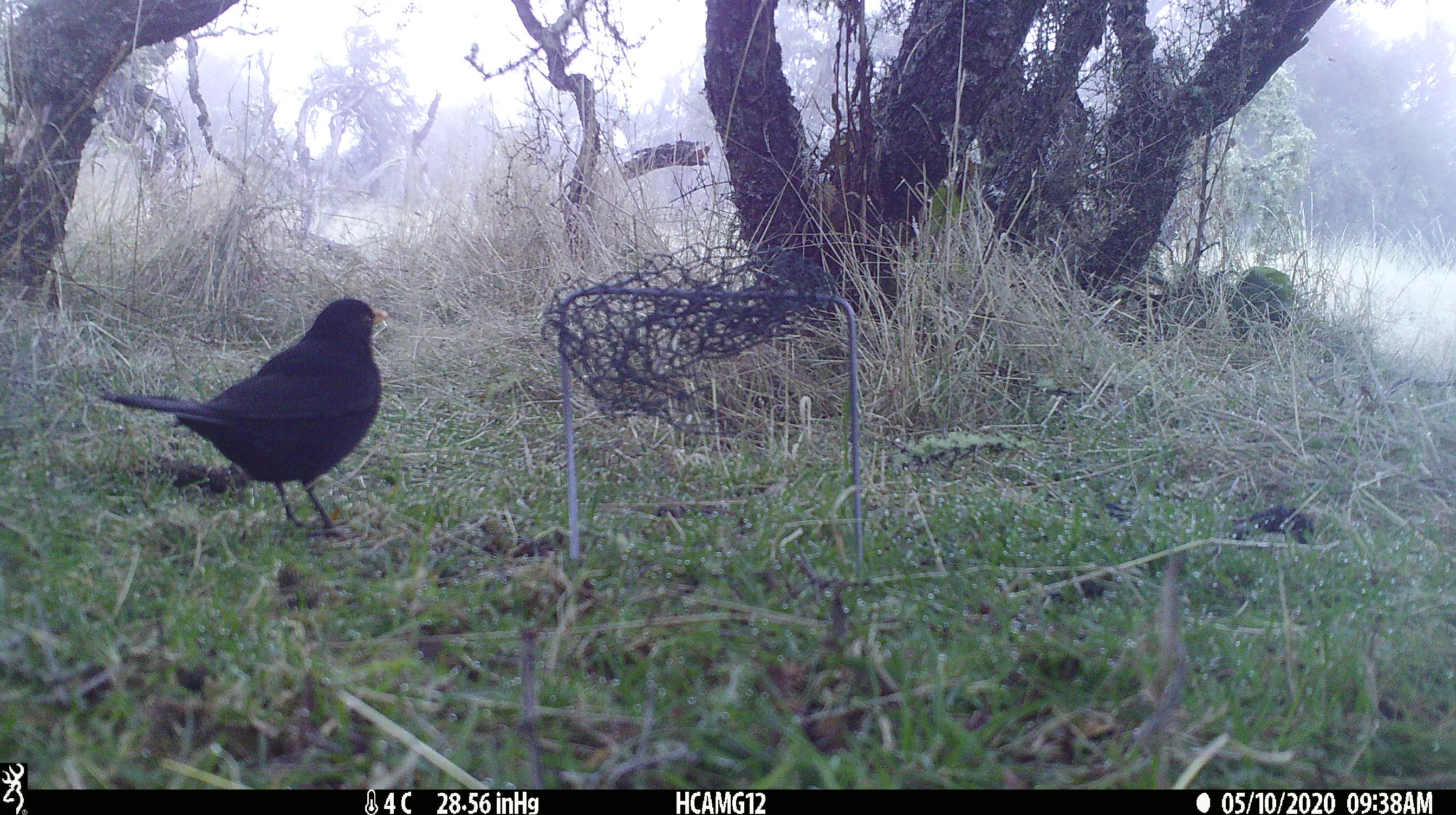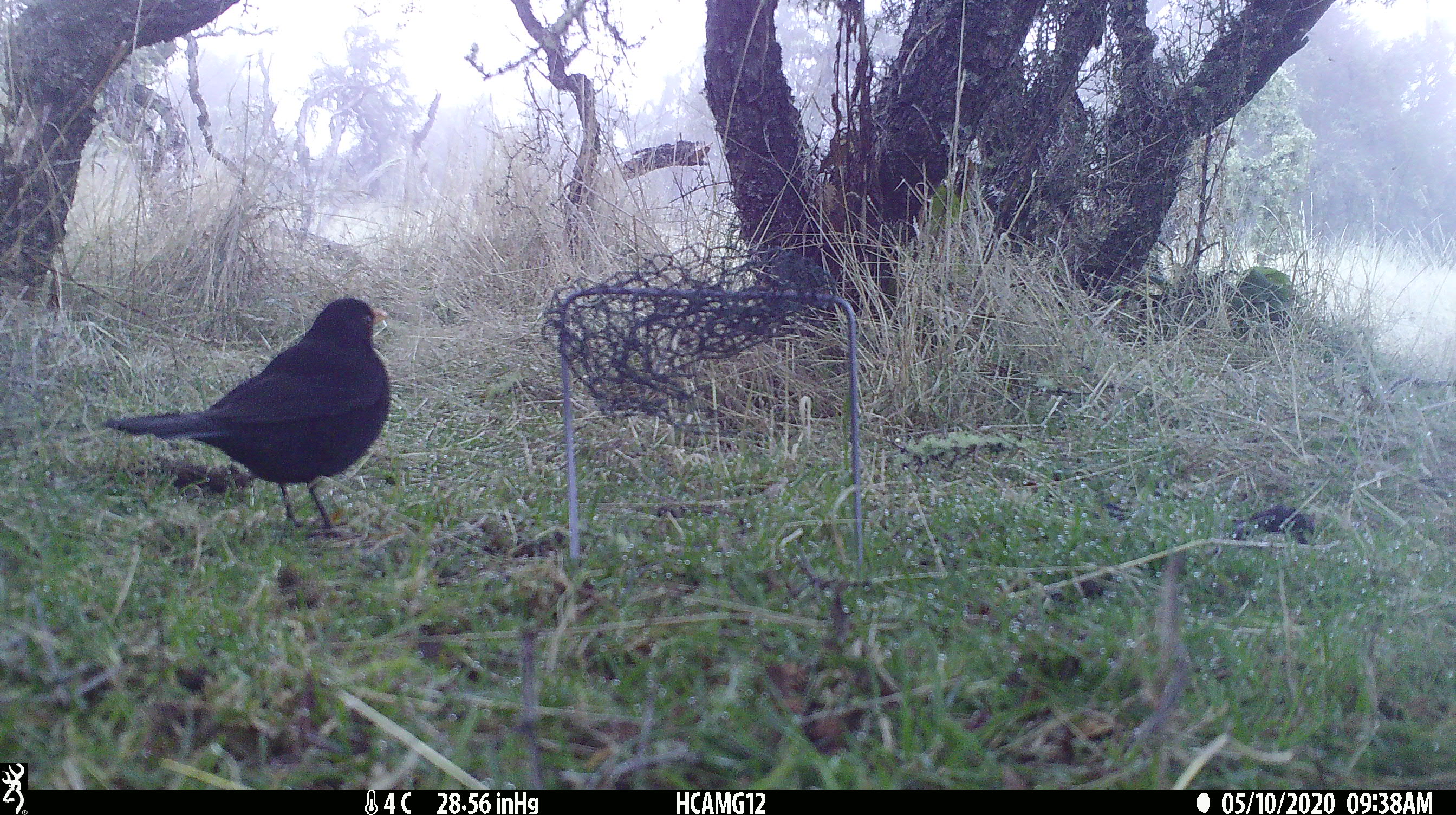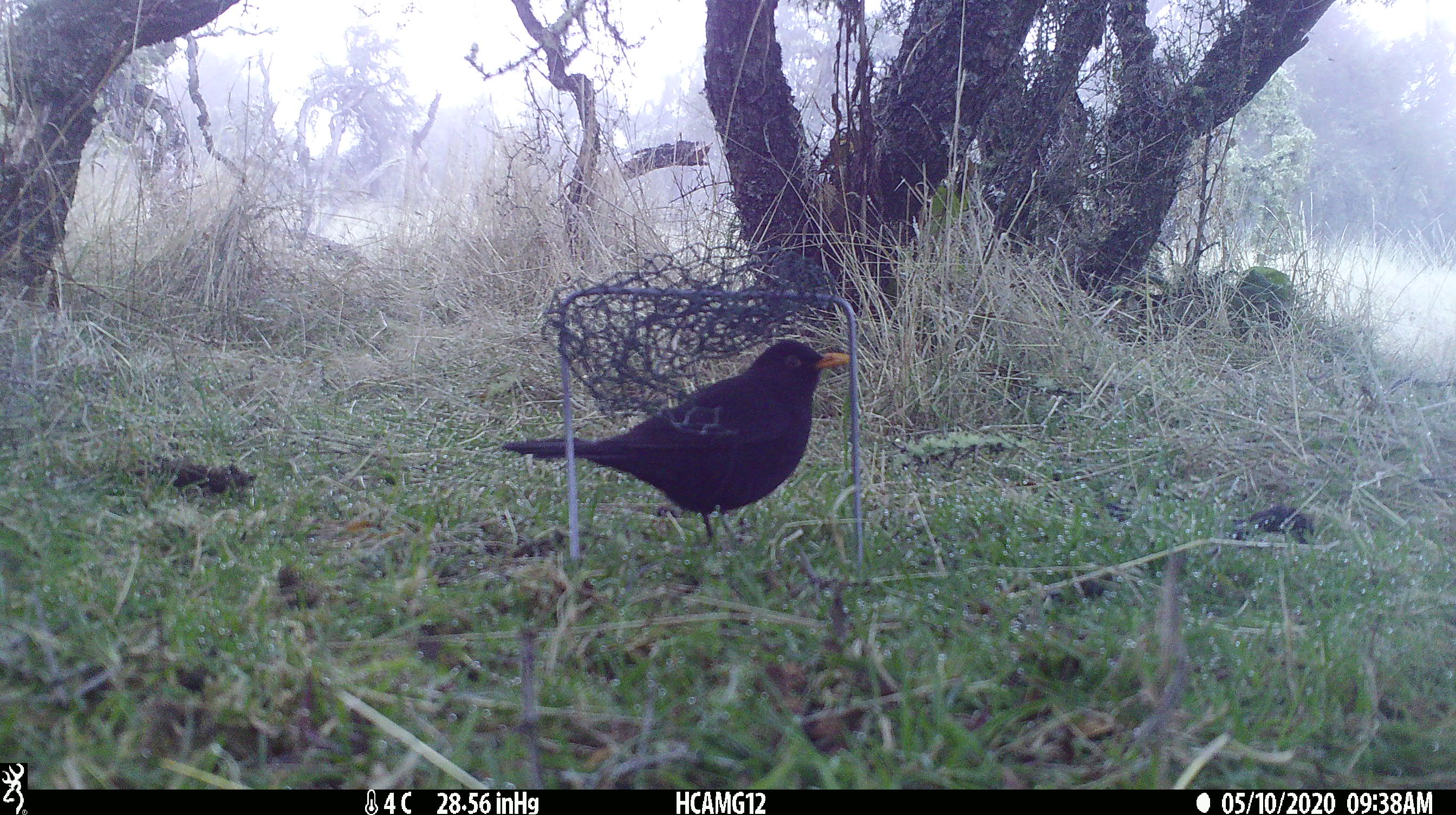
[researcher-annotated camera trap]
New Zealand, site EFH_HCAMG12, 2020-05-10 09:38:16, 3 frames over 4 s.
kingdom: Animalia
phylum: Chordata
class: Aves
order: Passeriformes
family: Turdidae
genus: Turdus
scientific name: Turdus merula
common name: eurasian blackbird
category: blackbird